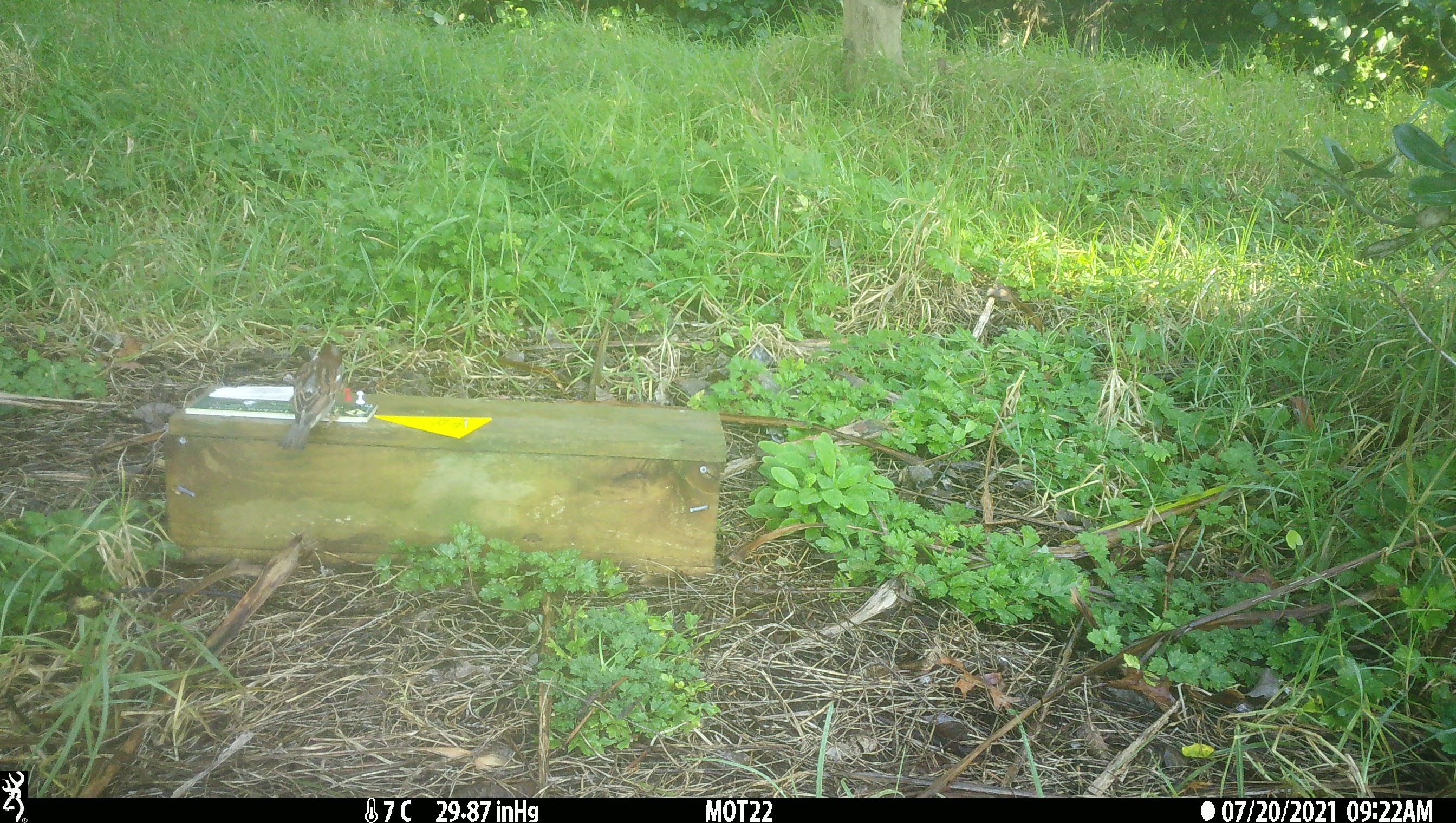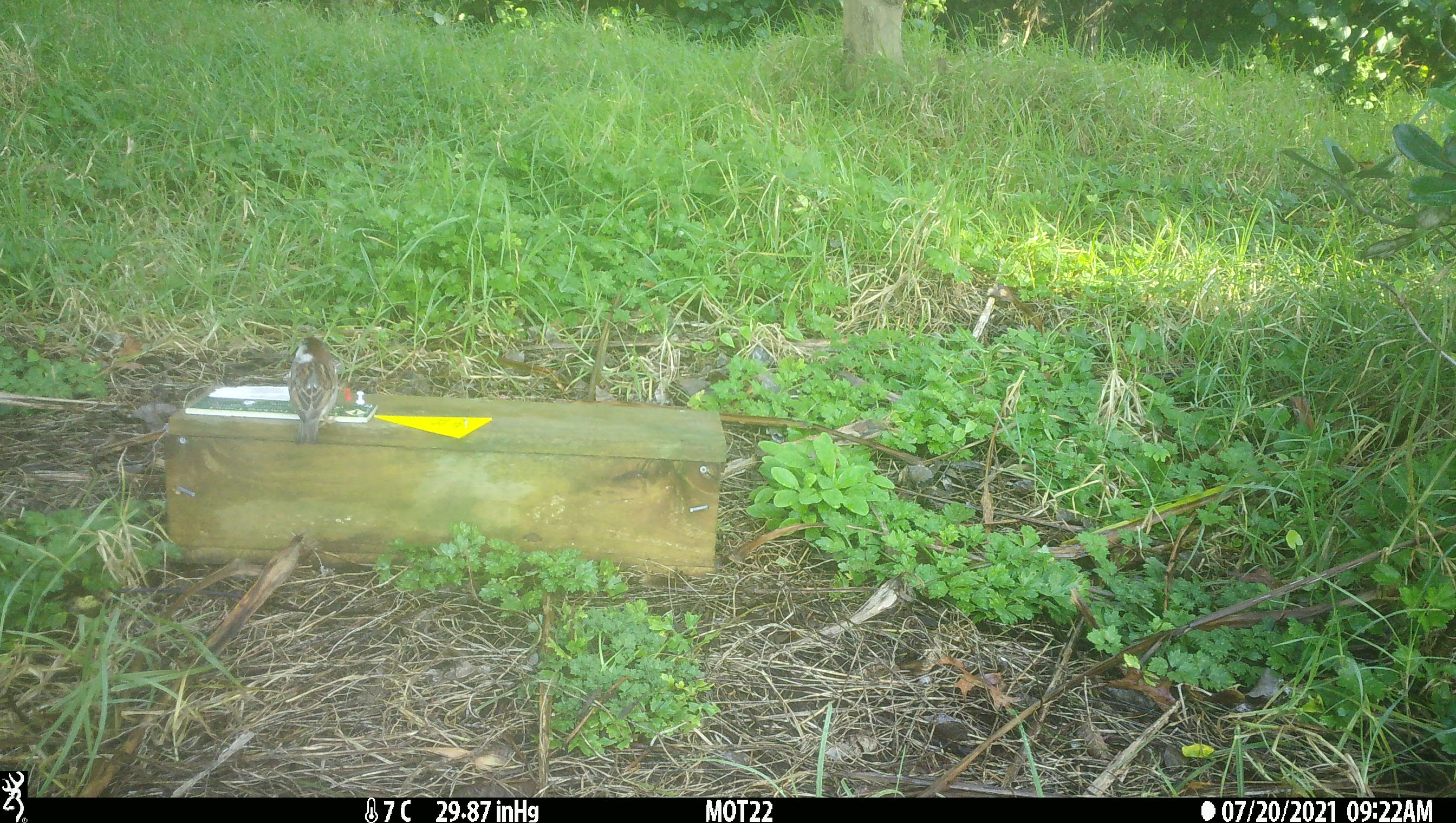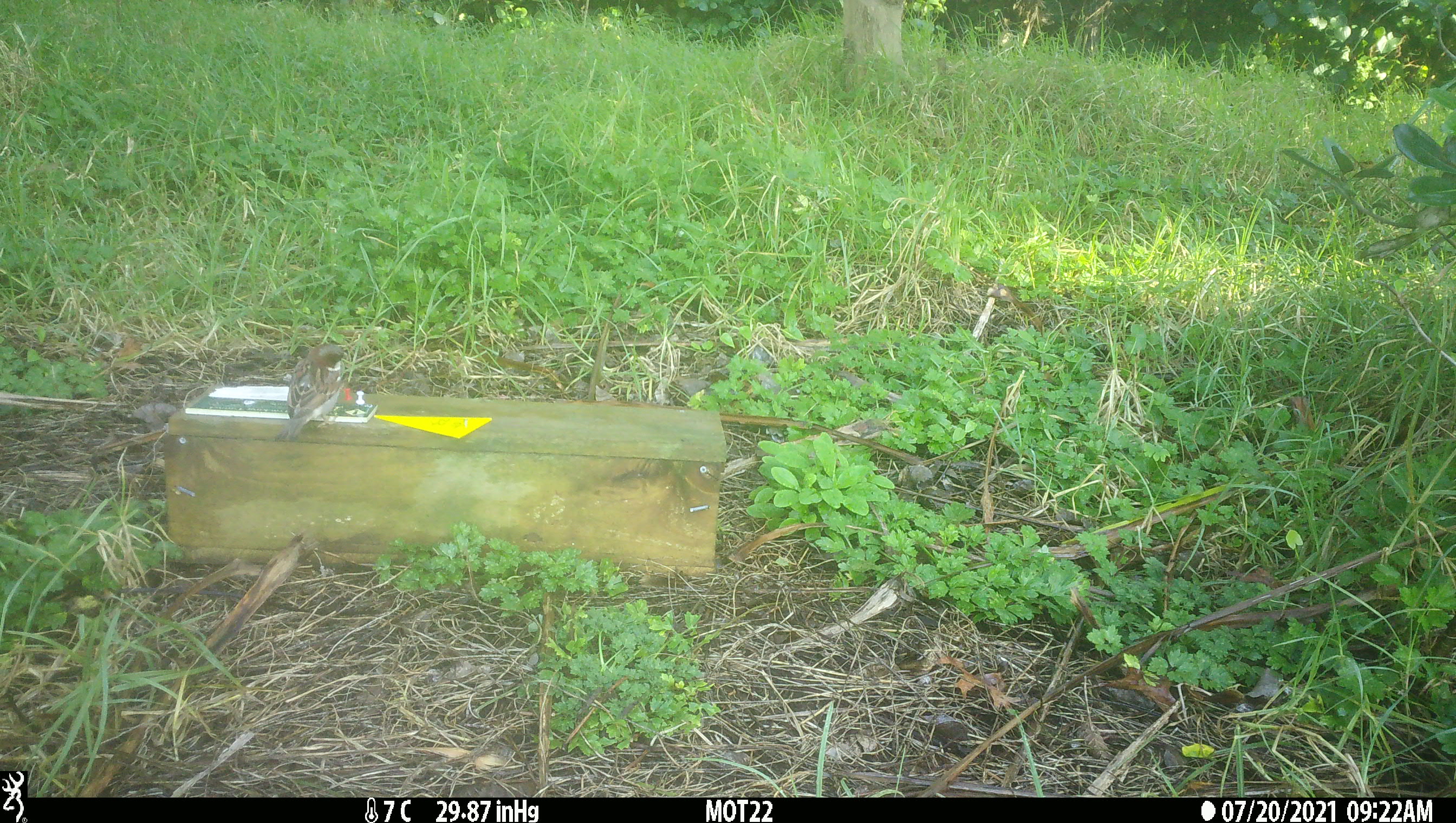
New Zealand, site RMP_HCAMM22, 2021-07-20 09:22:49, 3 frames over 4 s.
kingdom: Animalia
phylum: Chordata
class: Aves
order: Passeriformes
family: Passeridae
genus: Passer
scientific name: Passer domesticus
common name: house sparrow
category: sparrow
Sparrow (house sparrow) (Passer domesticus).